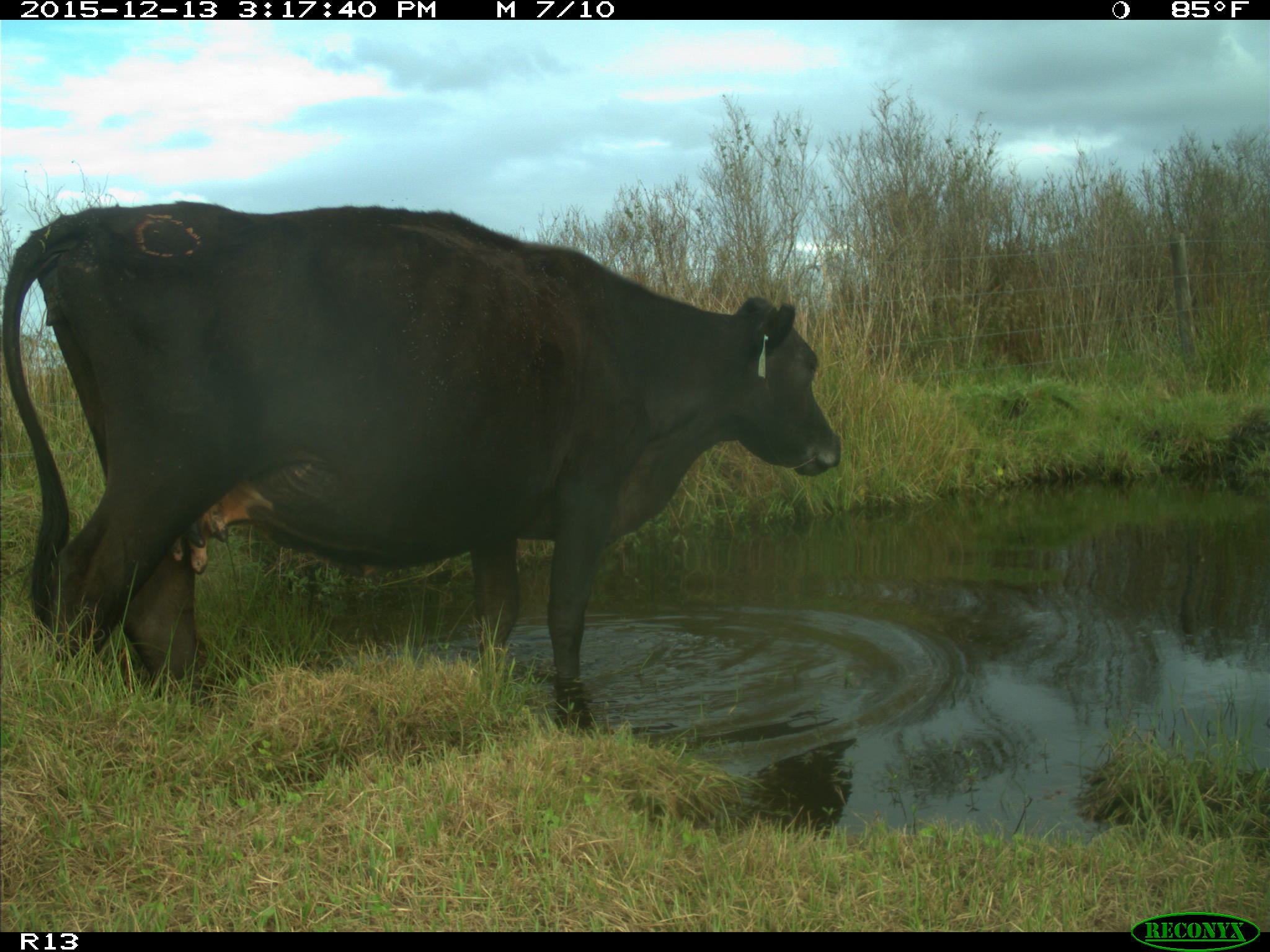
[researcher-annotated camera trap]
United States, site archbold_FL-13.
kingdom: Animalia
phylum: Chordata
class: Mammalia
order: Artiodactyla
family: Bovidae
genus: Bos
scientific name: Bos taurus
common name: domestic cow